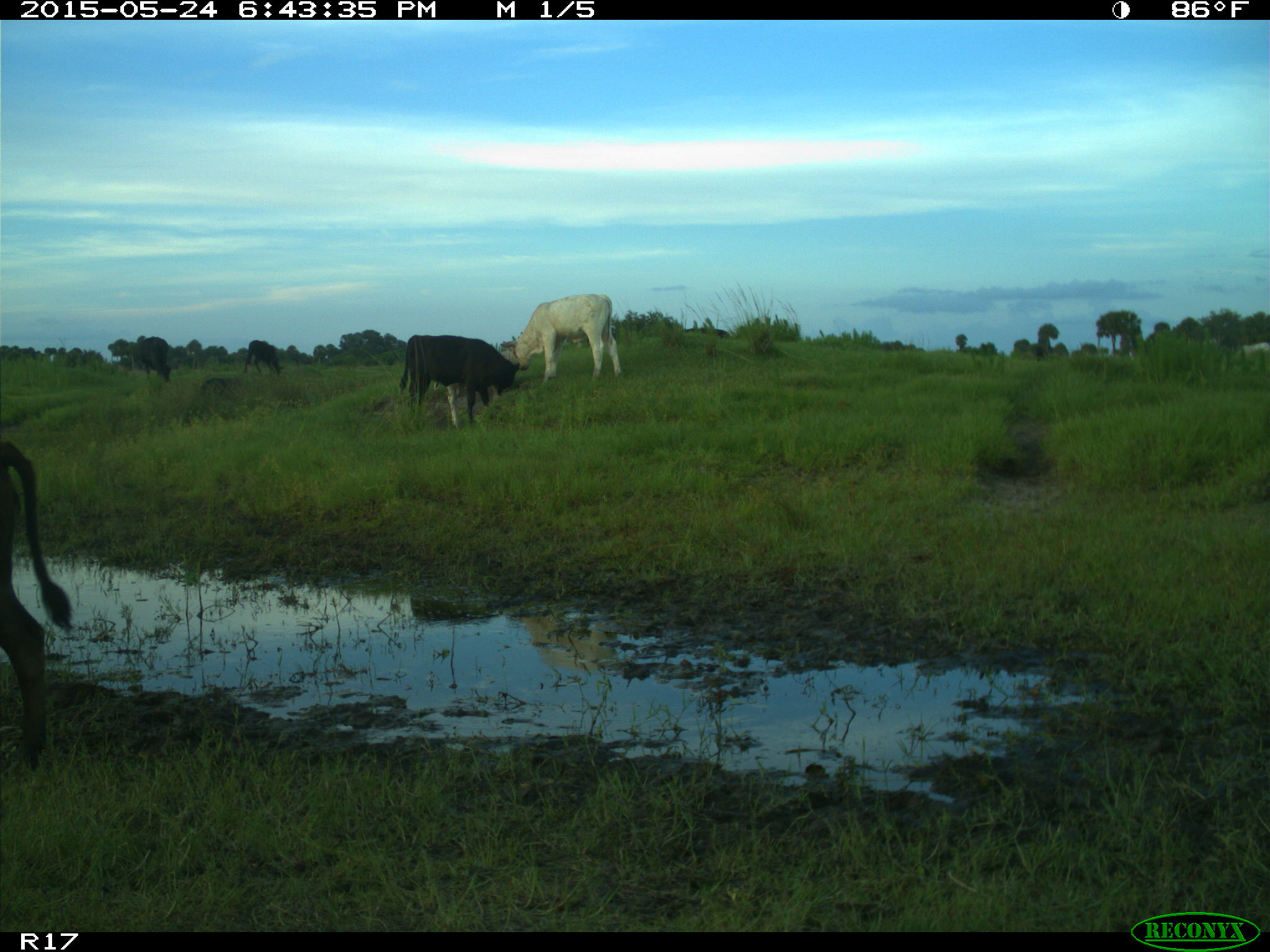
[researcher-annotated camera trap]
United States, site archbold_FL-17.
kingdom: Animalia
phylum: Chordata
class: Mammalia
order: Artiodactyla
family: Bovidae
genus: Bos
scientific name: Bos taurus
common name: domestic cow